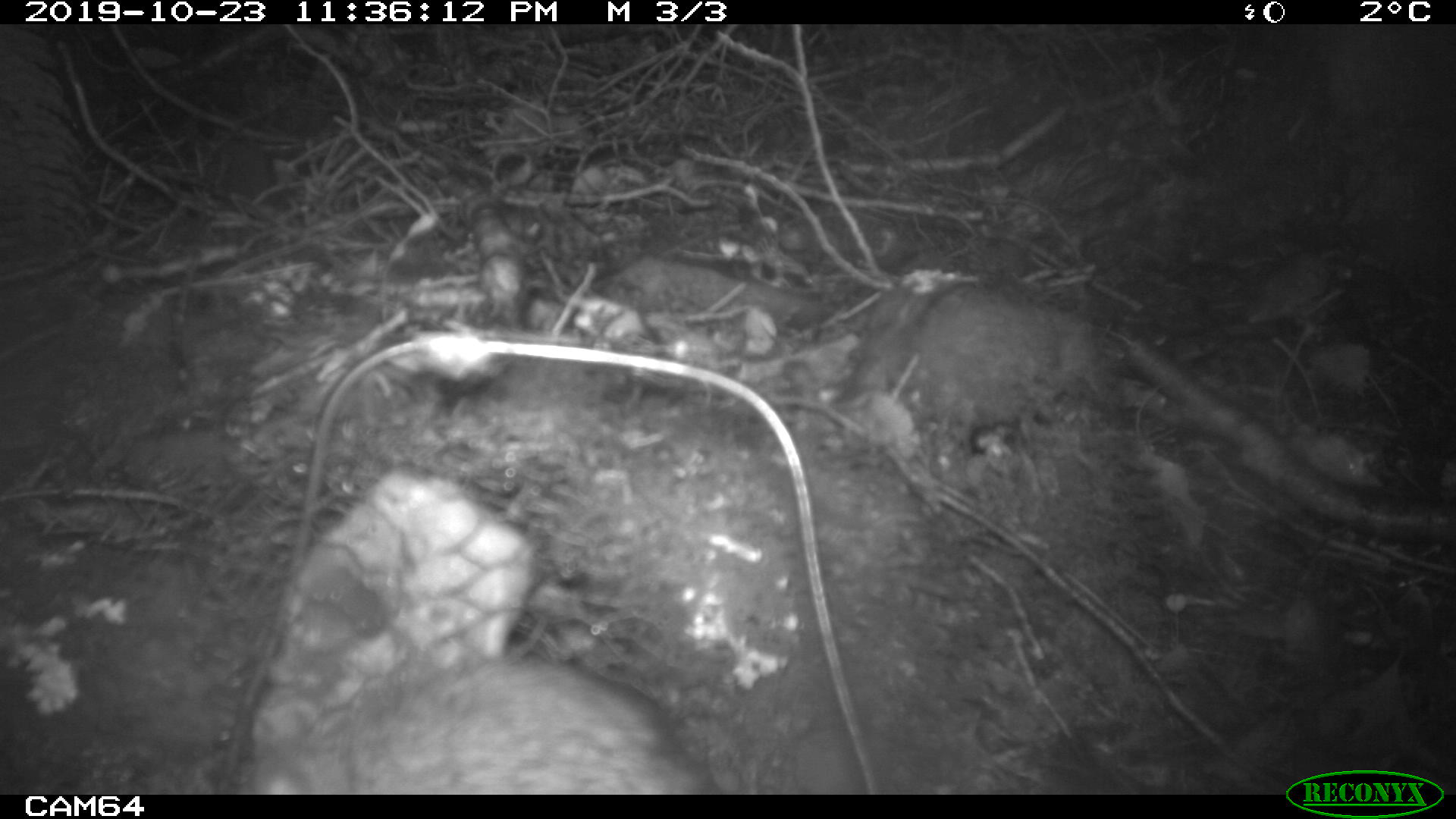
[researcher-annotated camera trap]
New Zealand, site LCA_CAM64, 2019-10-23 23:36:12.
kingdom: Animalia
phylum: Chordata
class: Mammalia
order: Rodentia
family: Muridae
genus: Rattus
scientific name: Rattus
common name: rat